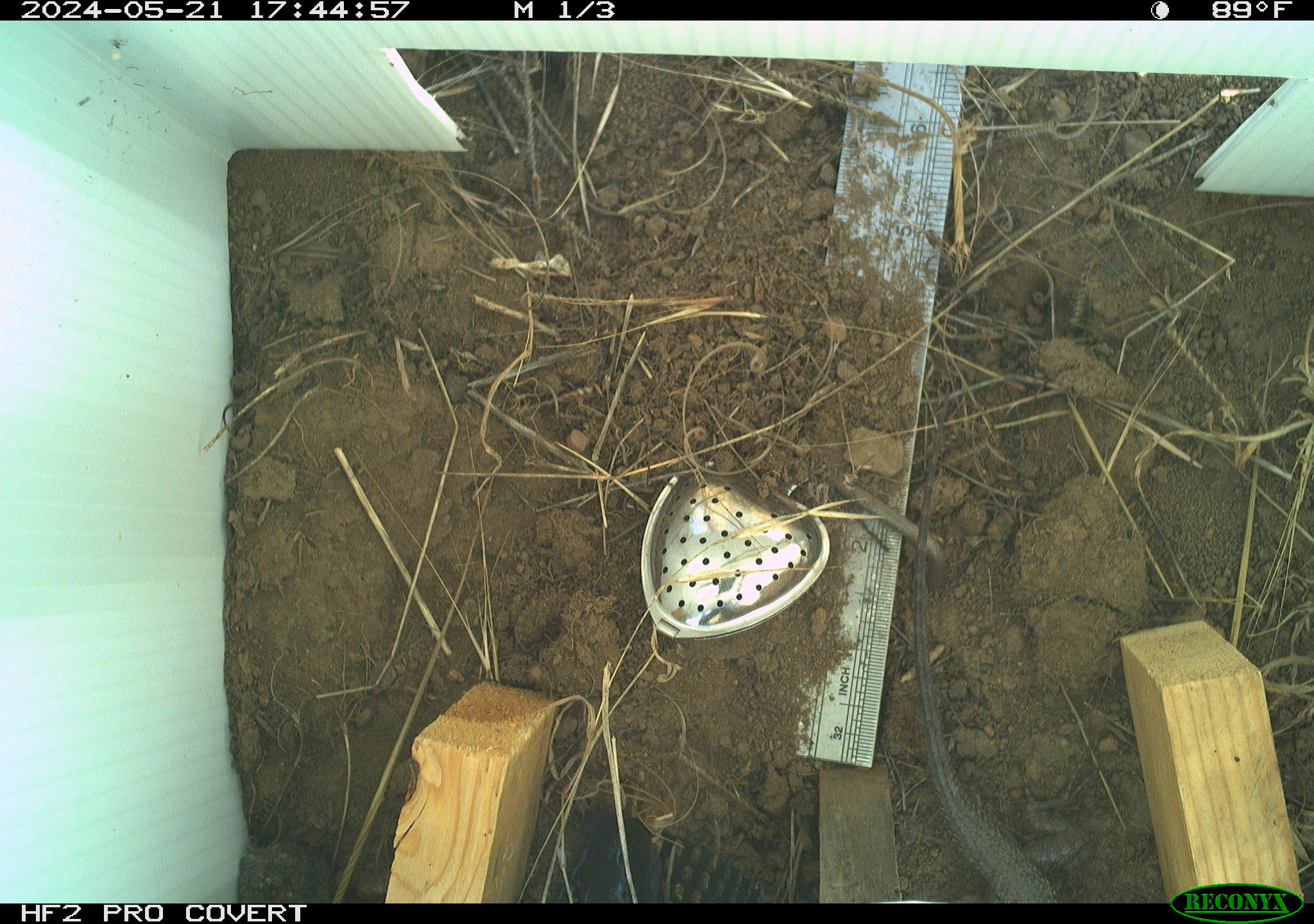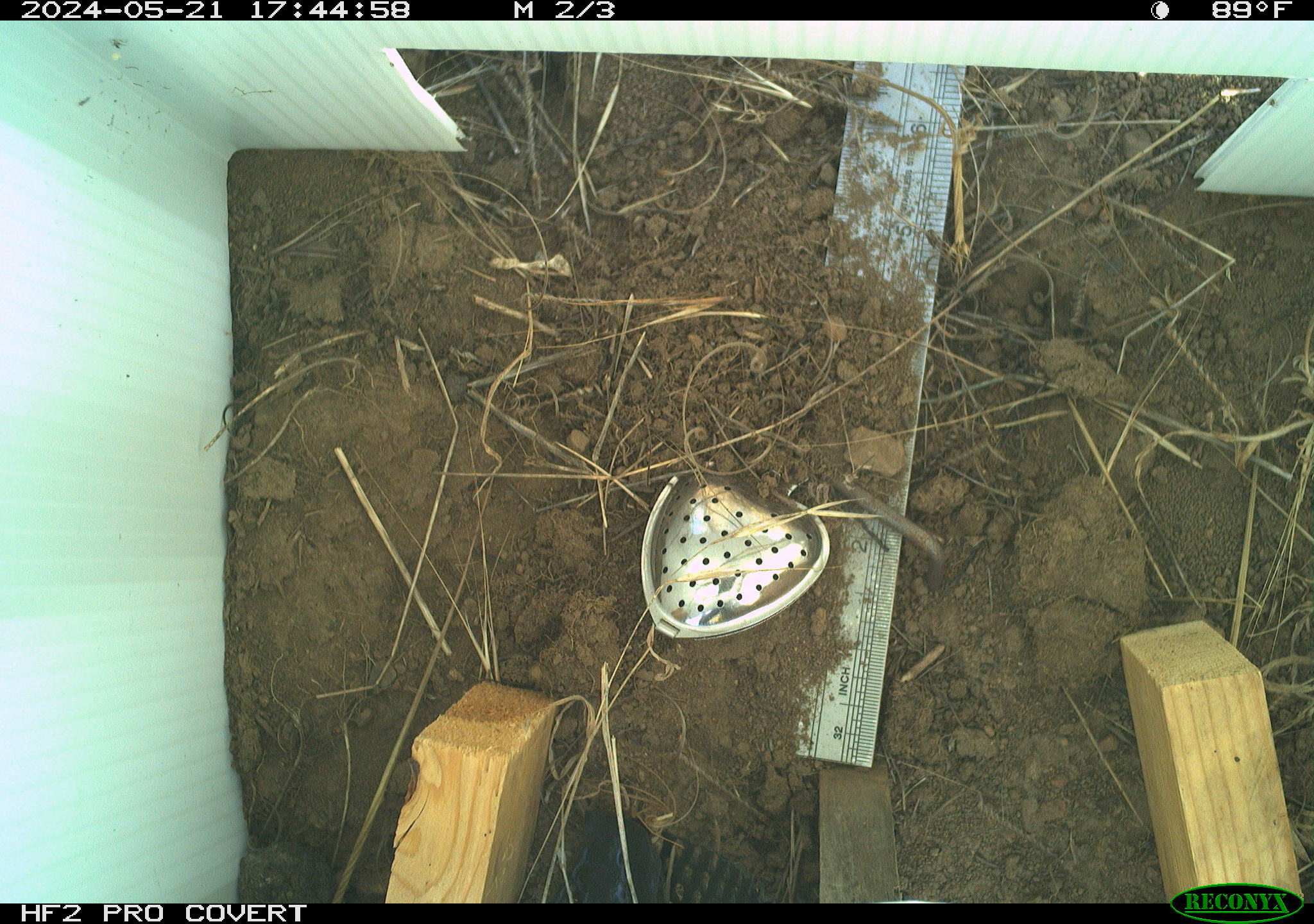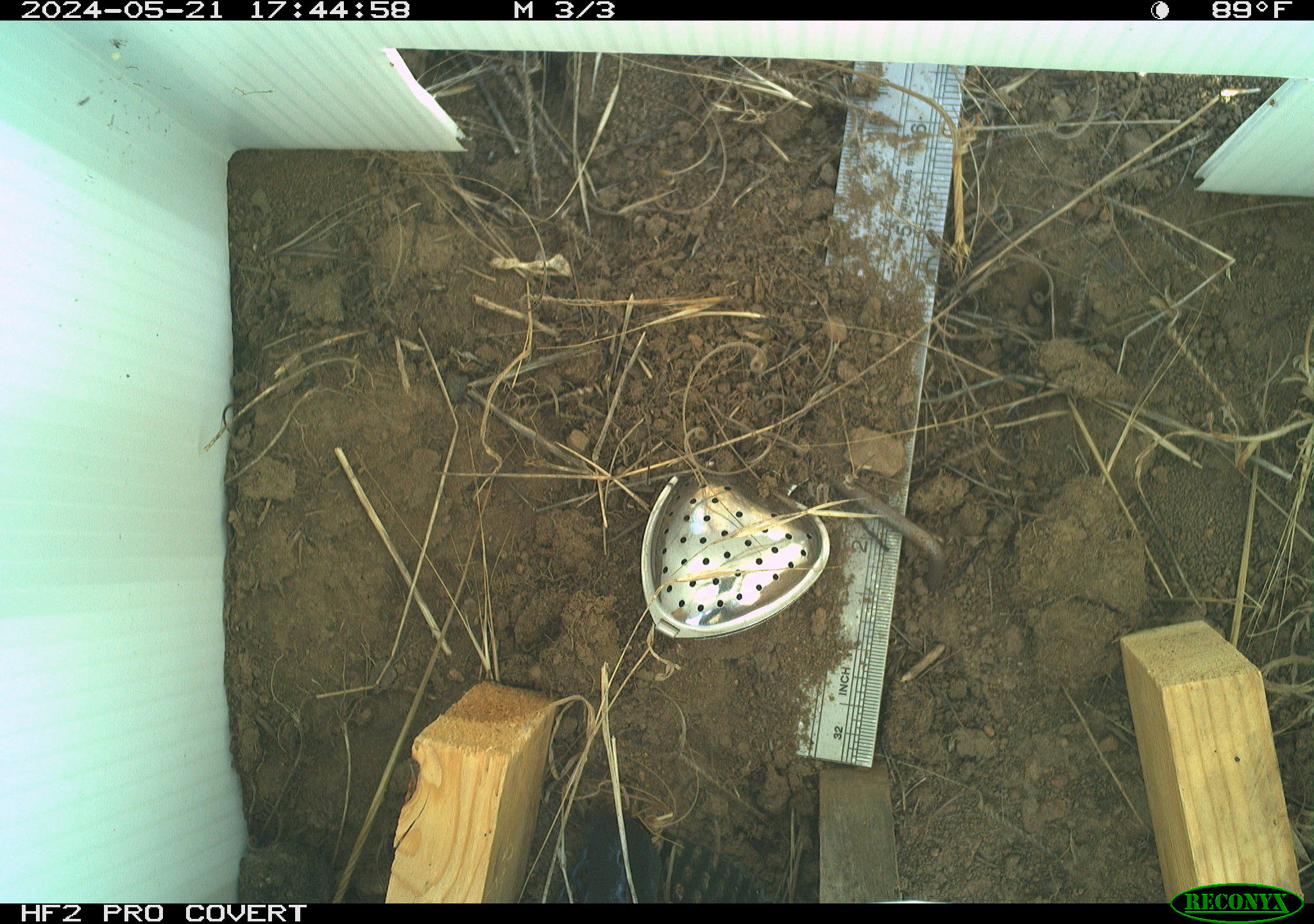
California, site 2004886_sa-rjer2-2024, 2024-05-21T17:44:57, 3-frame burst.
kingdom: Animalia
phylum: Chordata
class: Reptilia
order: Squamata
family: Phrynosomatidae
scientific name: Phrynosomatidae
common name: phrynosomatid lizards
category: phrynosomatidae family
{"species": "phrynosomatidae family (phrynosomatid lizards) (Phrynosomatidae)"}